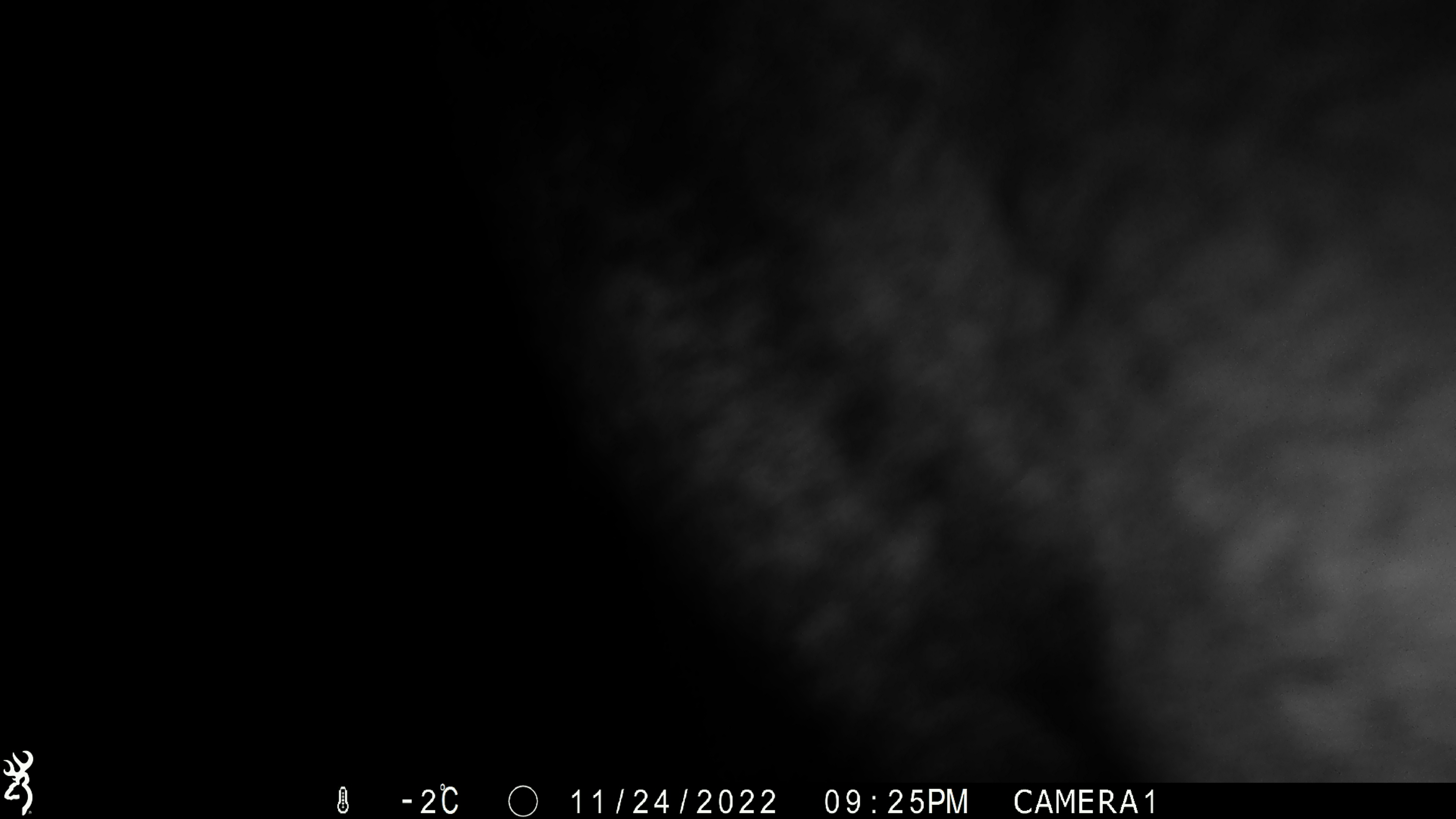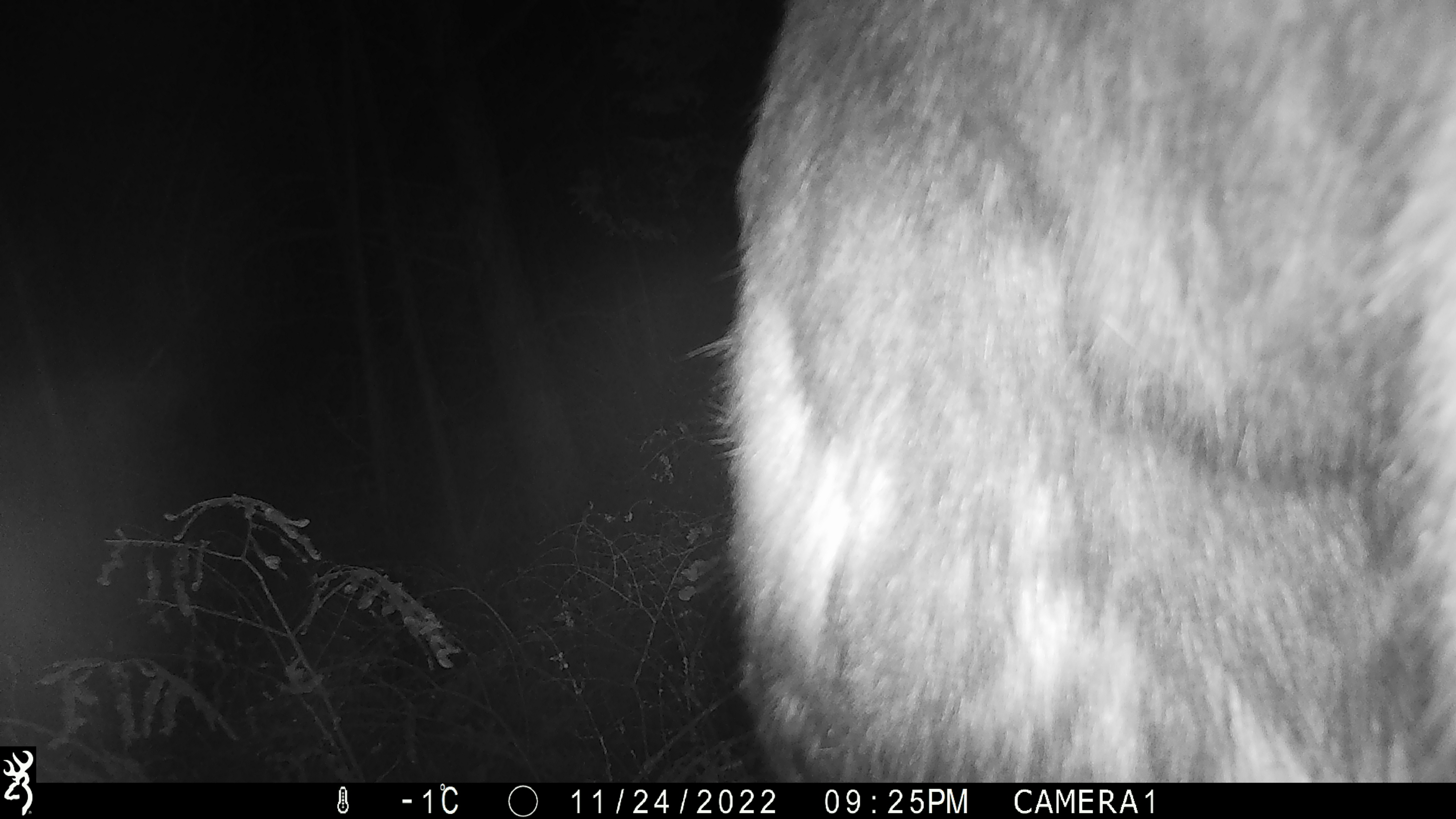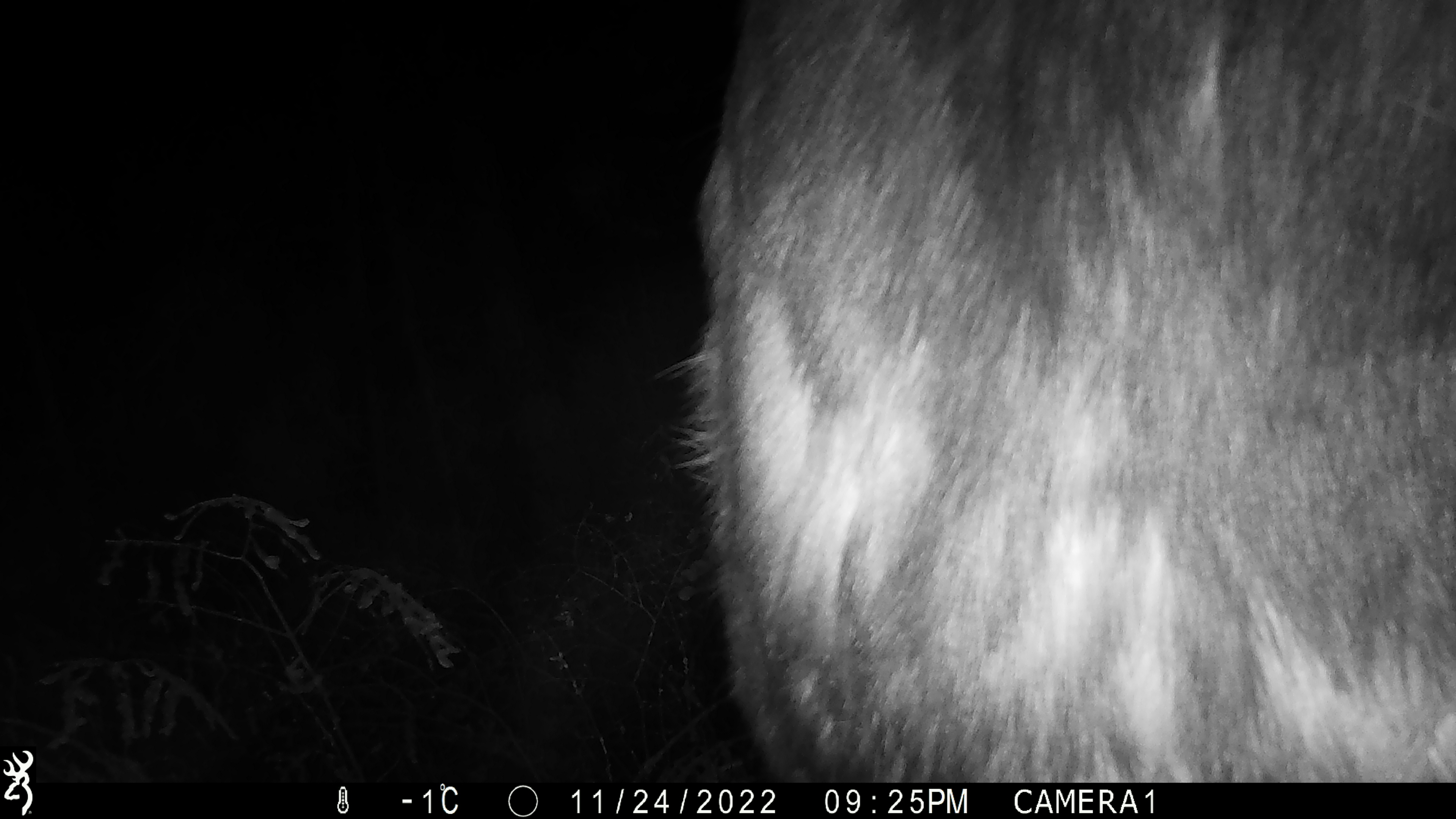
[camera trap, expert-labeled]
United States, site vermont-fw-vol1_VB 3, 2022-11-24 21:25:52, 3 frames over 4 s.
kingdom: Animalia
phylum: Chordata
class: Mammalia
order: Artiodactyla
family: Cervidae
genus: Alces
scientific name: Alces alces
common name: moose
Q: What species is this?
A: Moose (Alces alces).